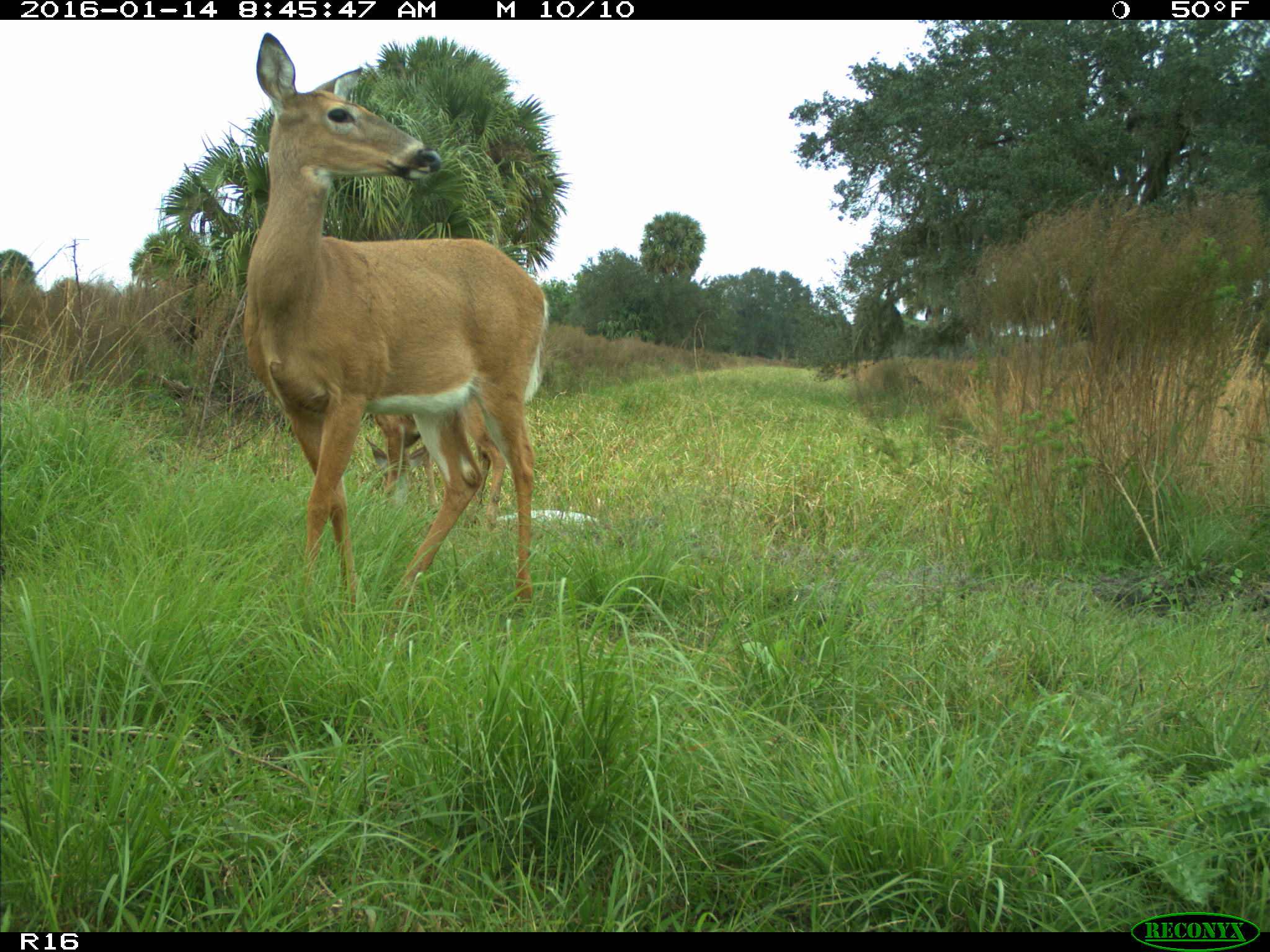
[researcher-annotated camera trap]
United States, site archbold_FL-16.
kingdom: Animalia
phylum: Chordata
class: Mammalia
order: Artiodactyla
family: Cervidae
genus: Odocoileus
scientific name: Odocoileus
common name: deer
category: unidentified deer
Unidentified deer (deer) (Odocoileus).